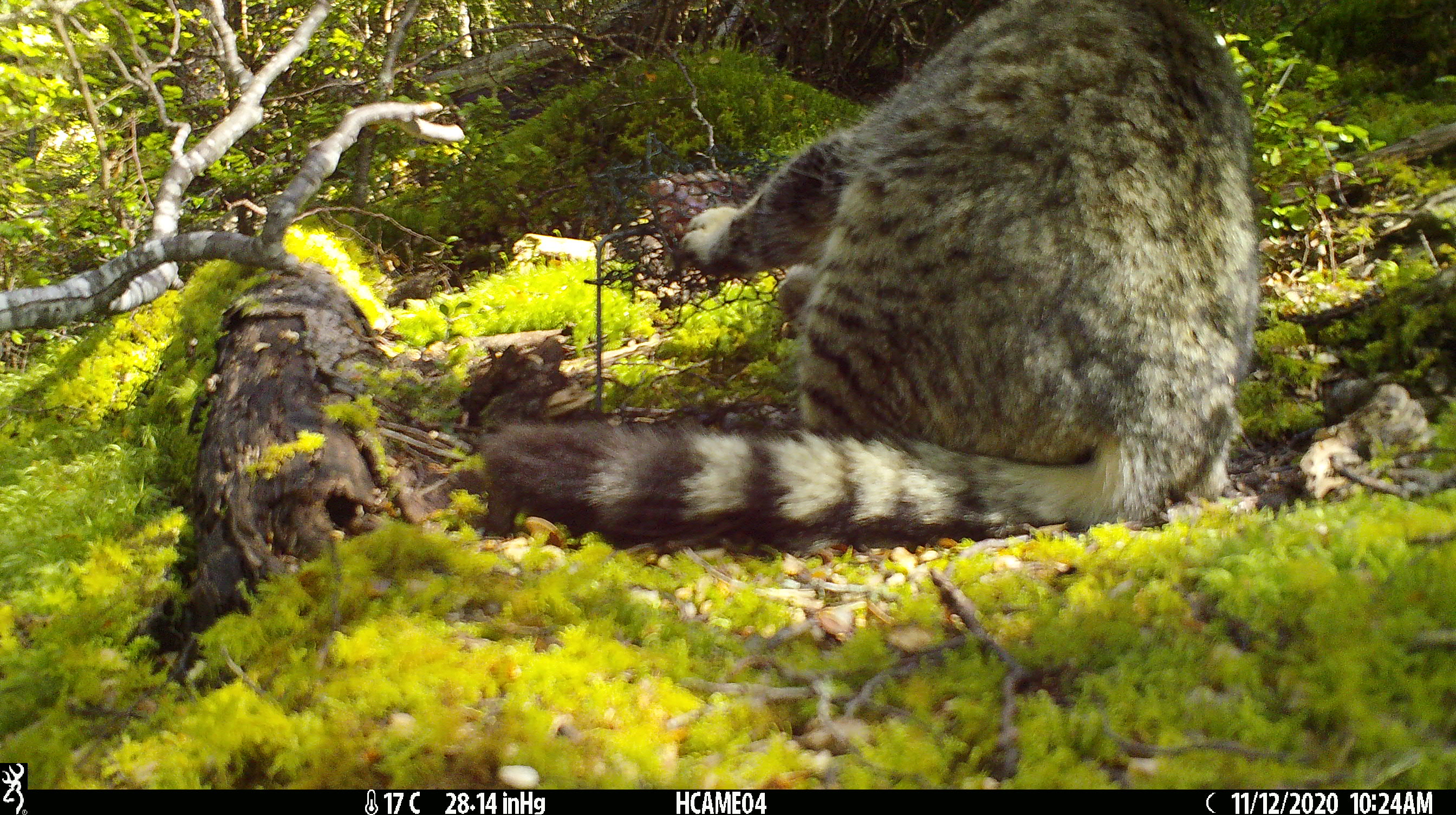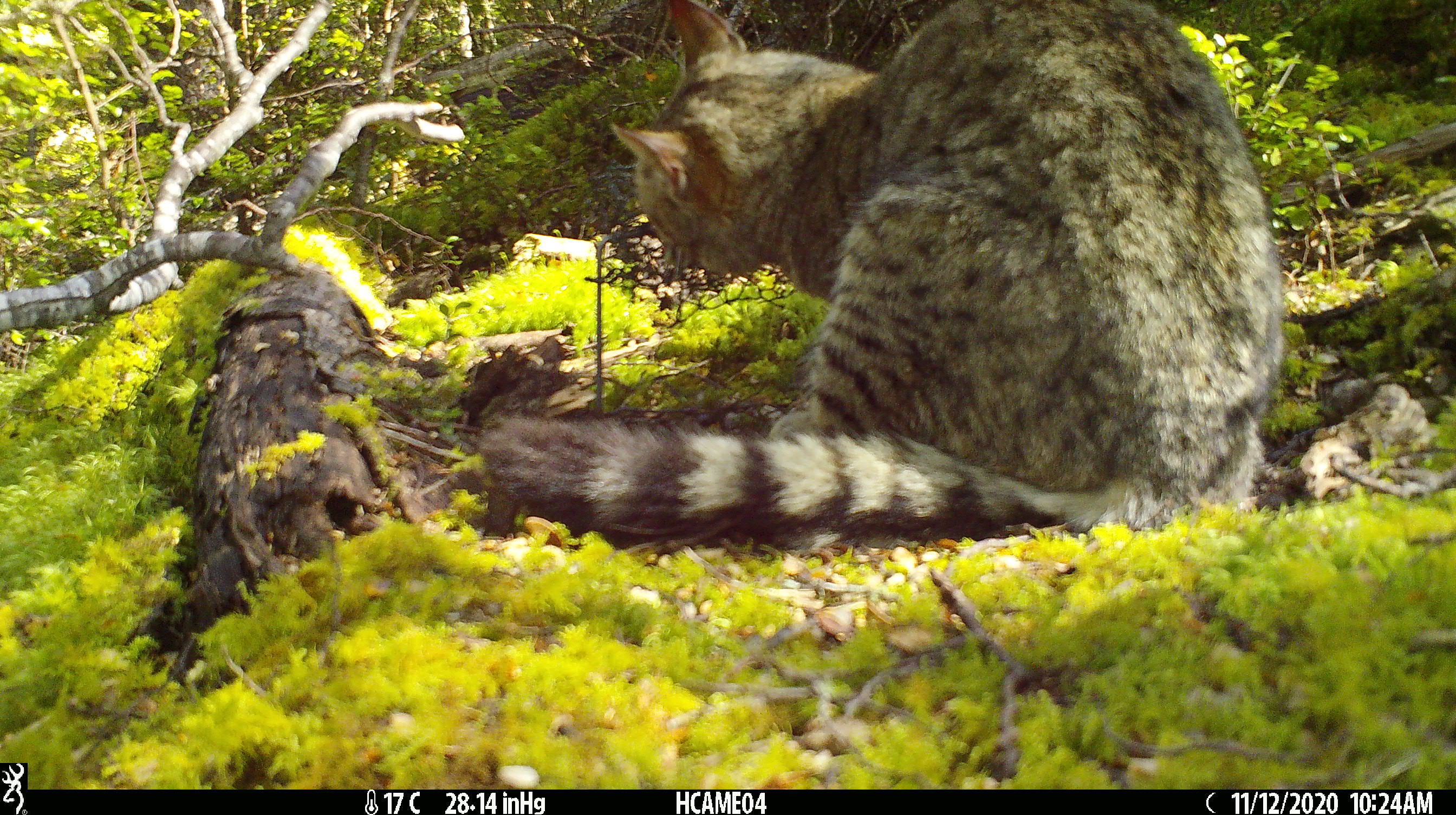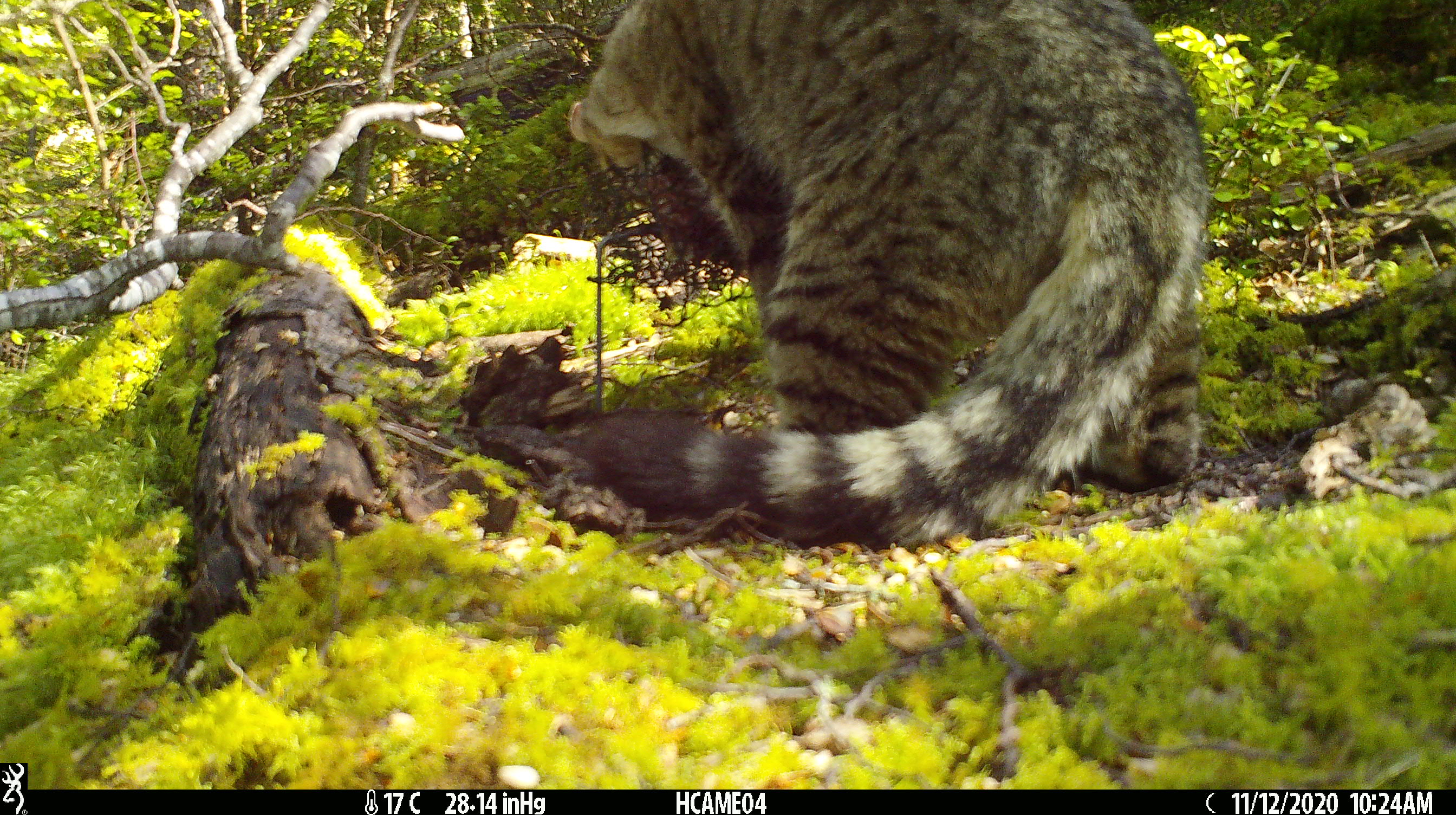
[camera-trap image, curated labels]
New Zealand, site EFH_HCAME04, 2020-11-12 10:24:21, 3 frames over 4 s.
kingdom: Animalia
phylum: Chordata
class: Mammalia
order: Carnivora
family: Felidae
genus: Felis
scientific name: Felis catus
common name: domestic cat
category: cat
Cat (domestic cat) (Felis catus).